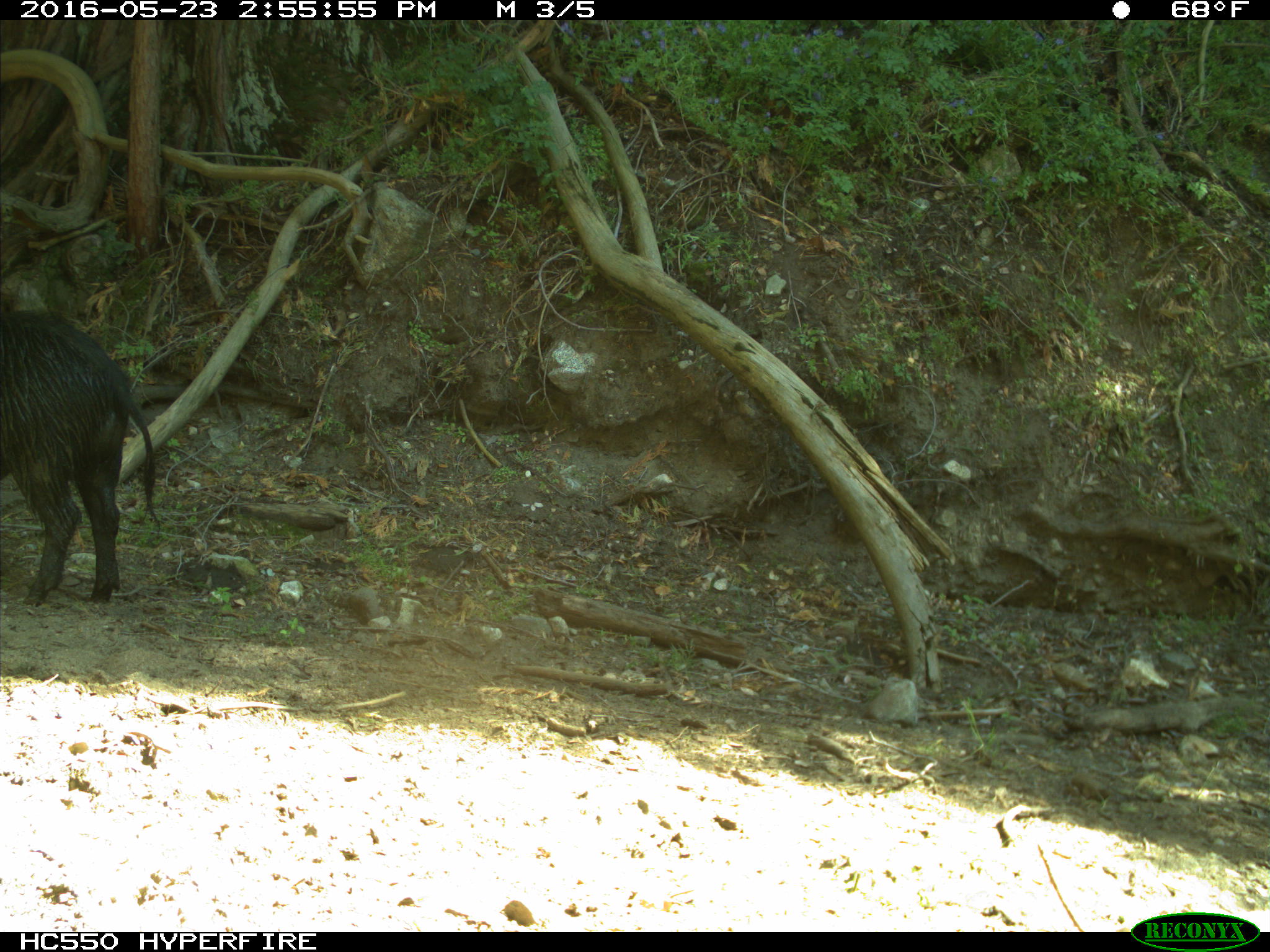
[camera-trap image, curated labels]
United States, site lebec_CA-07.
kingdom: Animalia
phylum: Chordata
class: Mammalia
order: Artiodactyla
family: Suidae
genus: Sus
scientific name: Sus scrofa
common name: wild boar